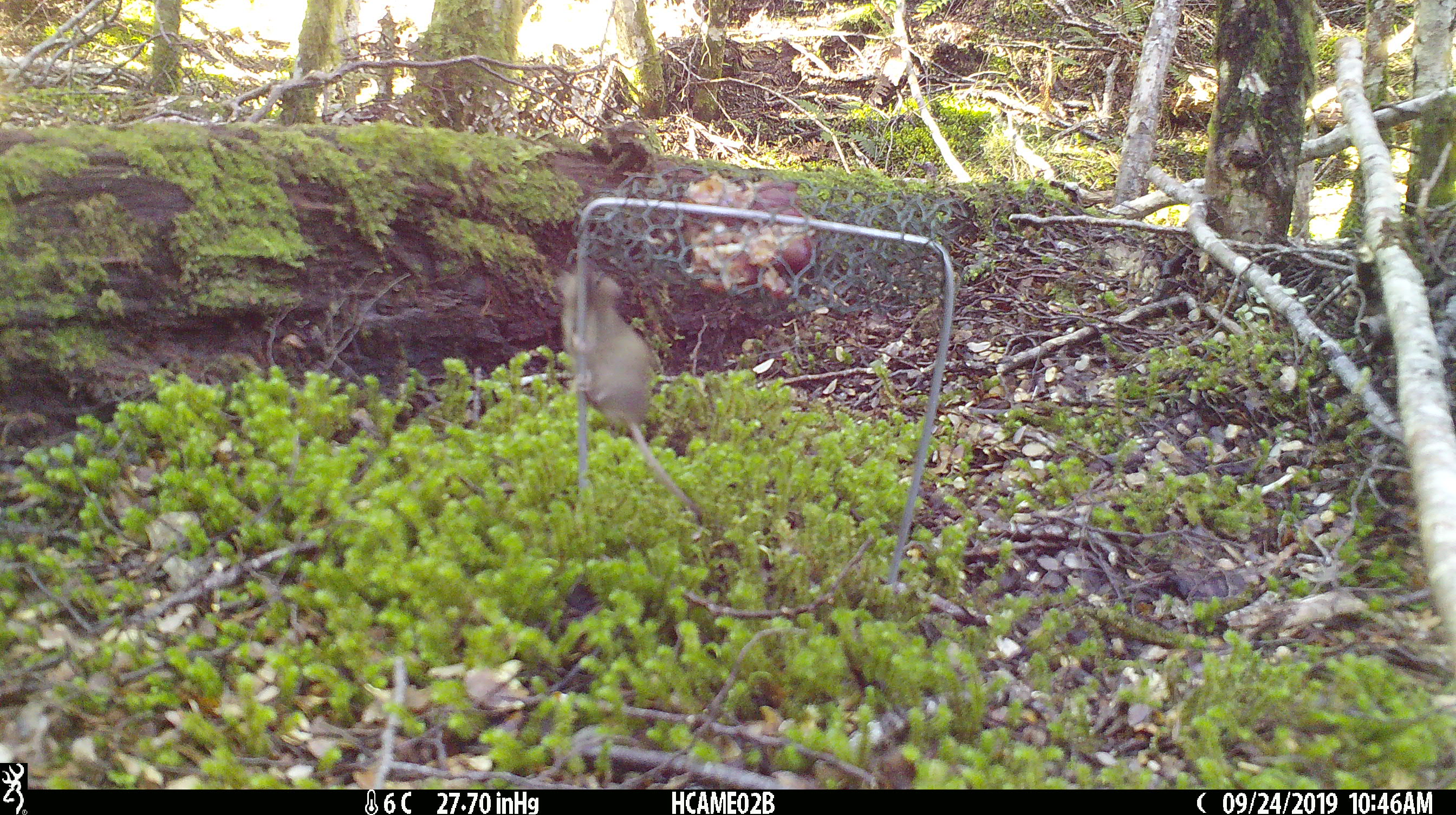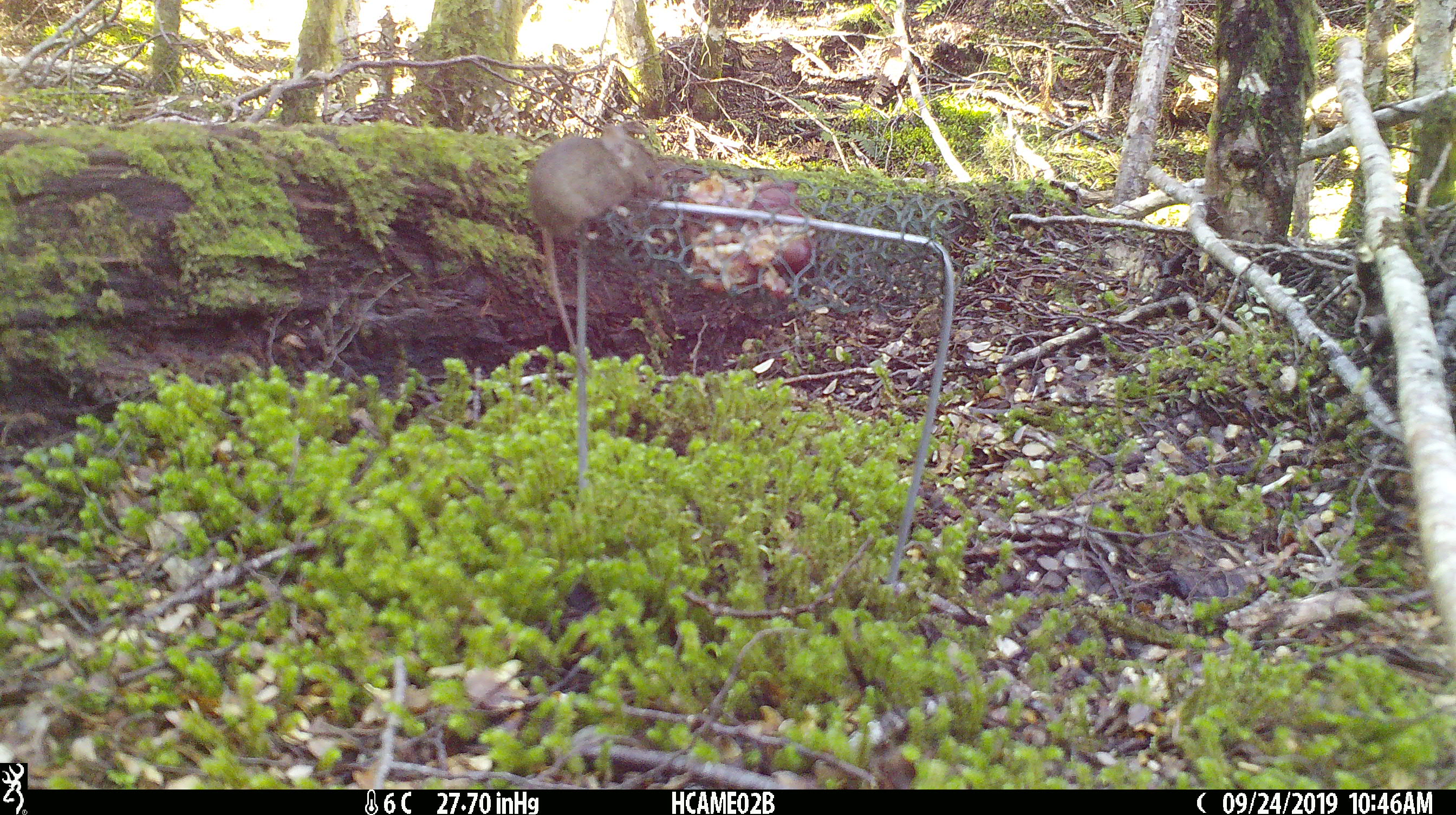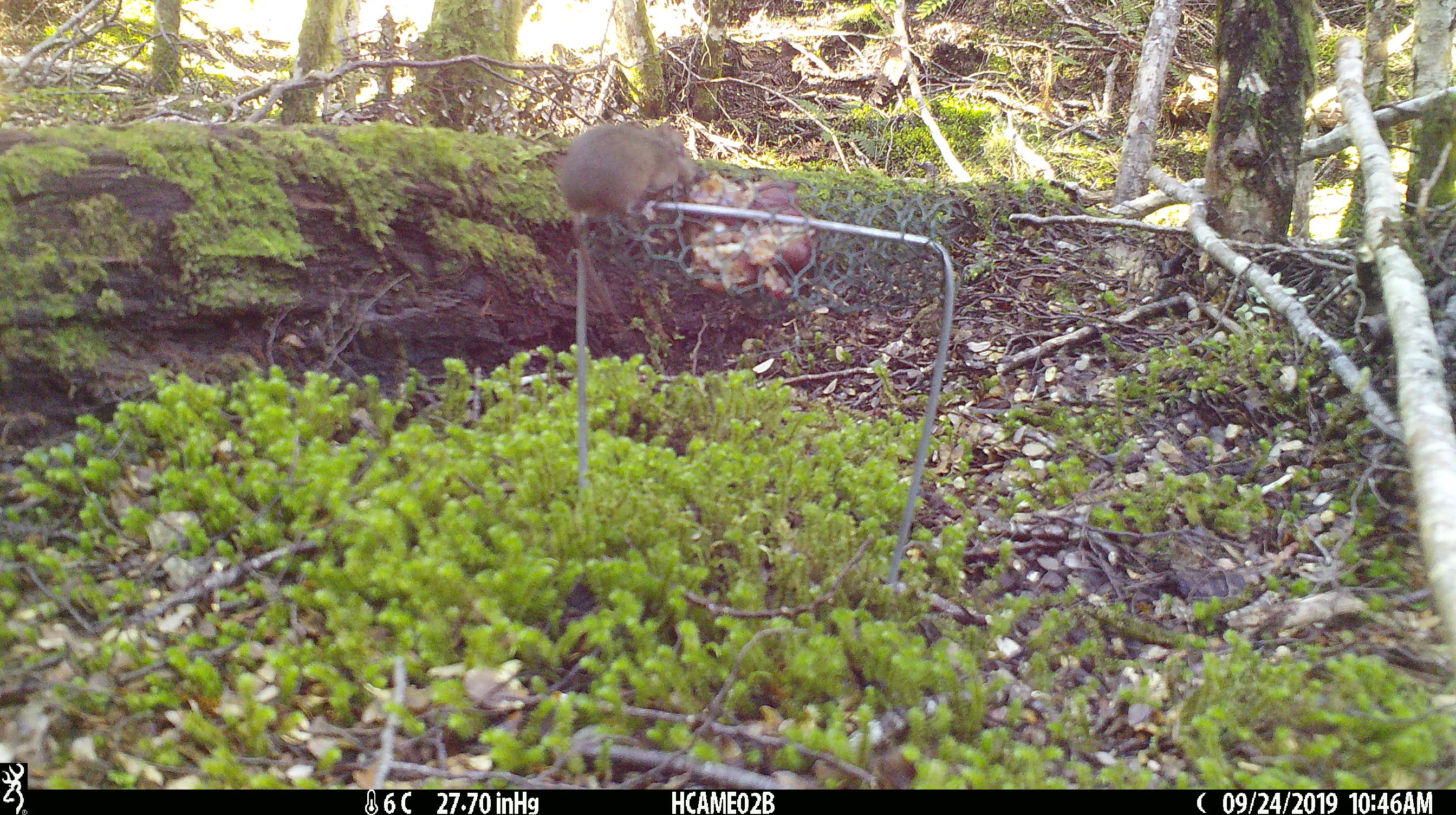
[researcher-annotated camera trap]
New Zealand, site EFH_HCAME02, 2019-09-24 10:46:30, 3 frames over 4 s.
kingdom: Animalia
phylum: Chordata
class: Mammalia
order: Rodentia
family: Muridae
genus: Mus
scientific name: Mus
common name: mouse